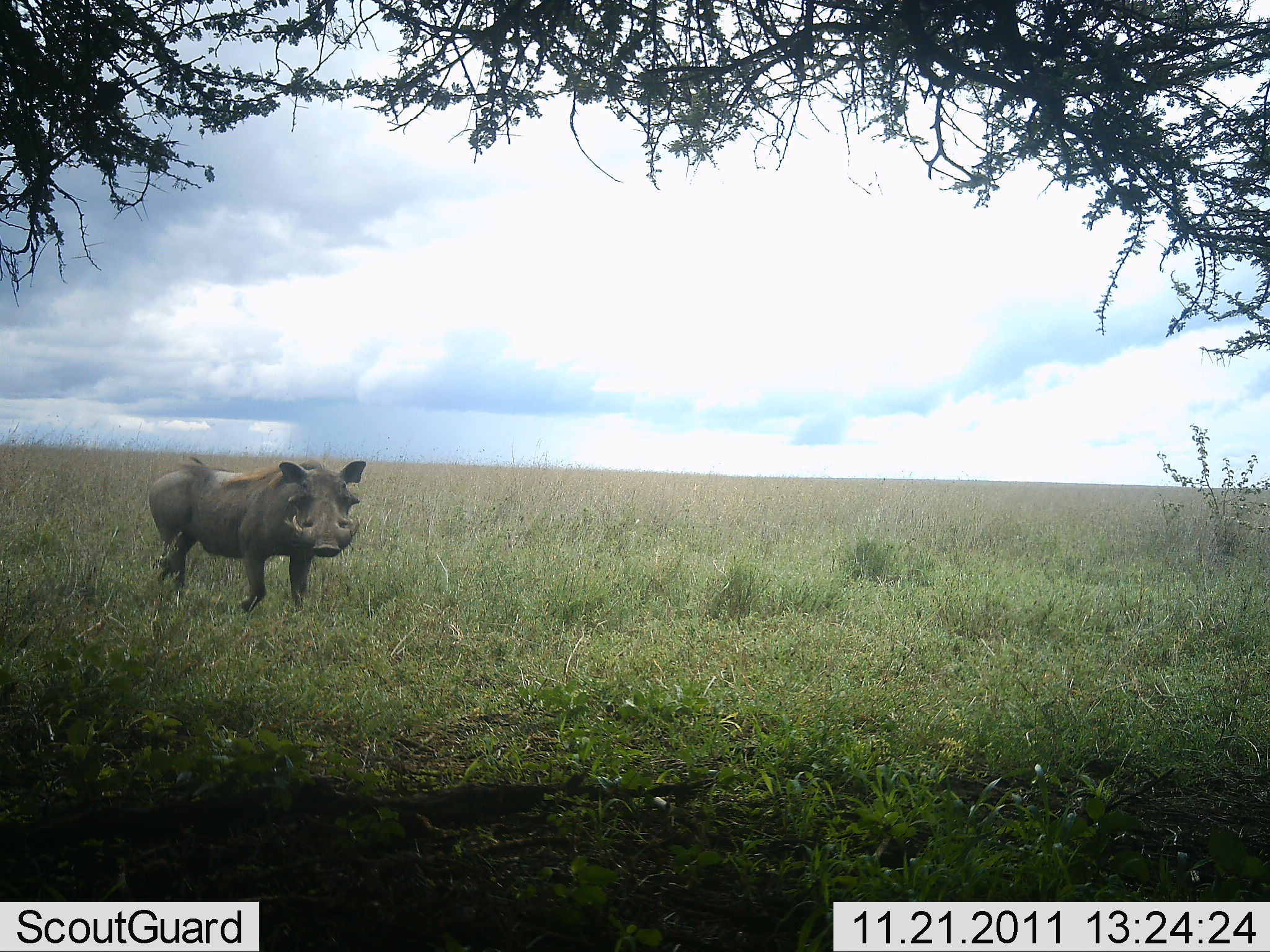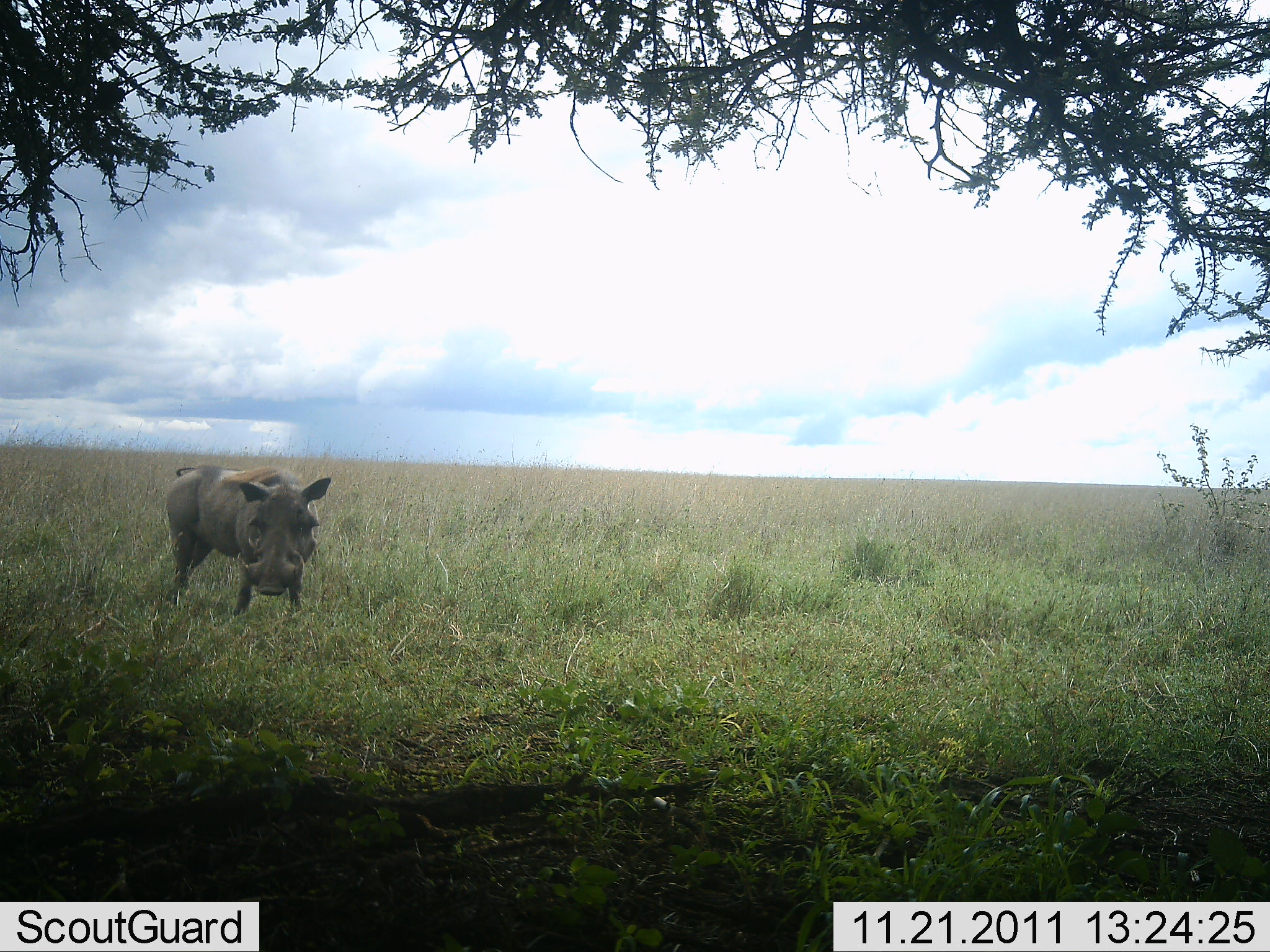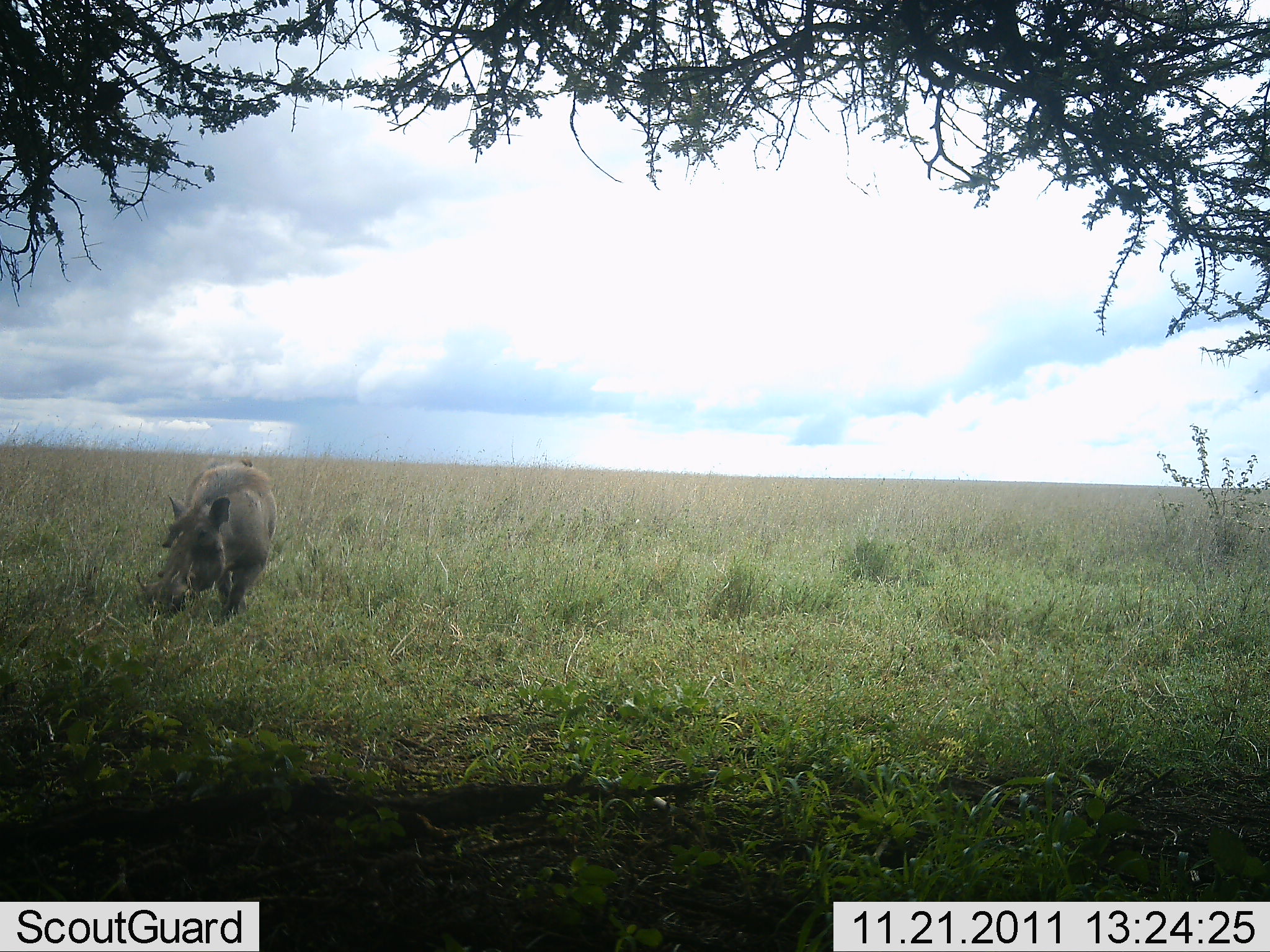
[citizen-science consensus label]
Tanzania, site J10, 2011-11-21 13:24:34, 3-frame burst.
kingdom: Animalia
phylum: Chordata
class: Mammalia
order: Artiodactyla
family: Suidae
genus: Phacochoerus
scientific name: Phacochoerus africanus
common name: warthog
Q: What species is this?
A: Warthog (Phacochoerus africanus).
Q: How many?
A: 1.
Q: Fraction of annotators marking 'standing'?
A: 8%.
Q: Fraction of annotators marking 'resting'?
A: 0%.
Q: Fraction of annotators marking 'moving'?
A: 67%.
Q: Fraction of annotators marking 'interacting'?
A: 0%.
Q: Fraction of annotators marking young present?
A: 0%.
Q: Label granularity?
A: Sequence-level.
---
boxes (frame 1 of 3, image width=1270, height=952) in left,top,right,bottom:
animal: 145,454,368,610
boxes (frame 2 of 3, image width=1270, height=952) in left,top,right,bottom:
animal: 165,464,333,618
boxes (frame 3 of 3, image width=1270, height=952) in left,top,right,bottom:
animal: 133,457,281,623